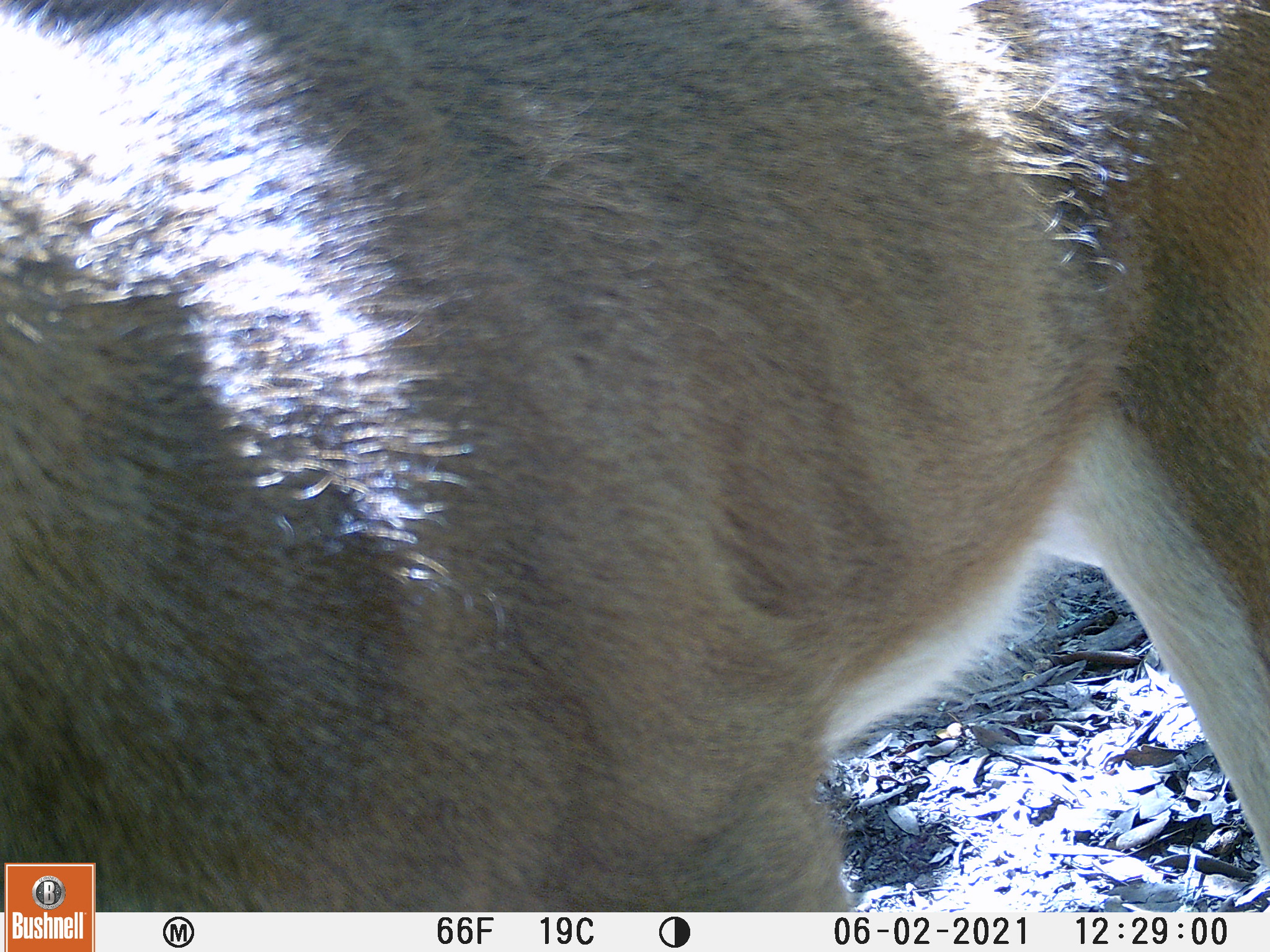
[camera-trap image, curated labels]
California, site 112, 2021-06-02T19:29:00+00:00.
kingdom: Animalia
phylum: Chordata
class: Mammalia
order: Artiodactyla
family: Cervidae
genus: Odocoileus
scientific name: Odocoileus hemionus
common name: mule deer